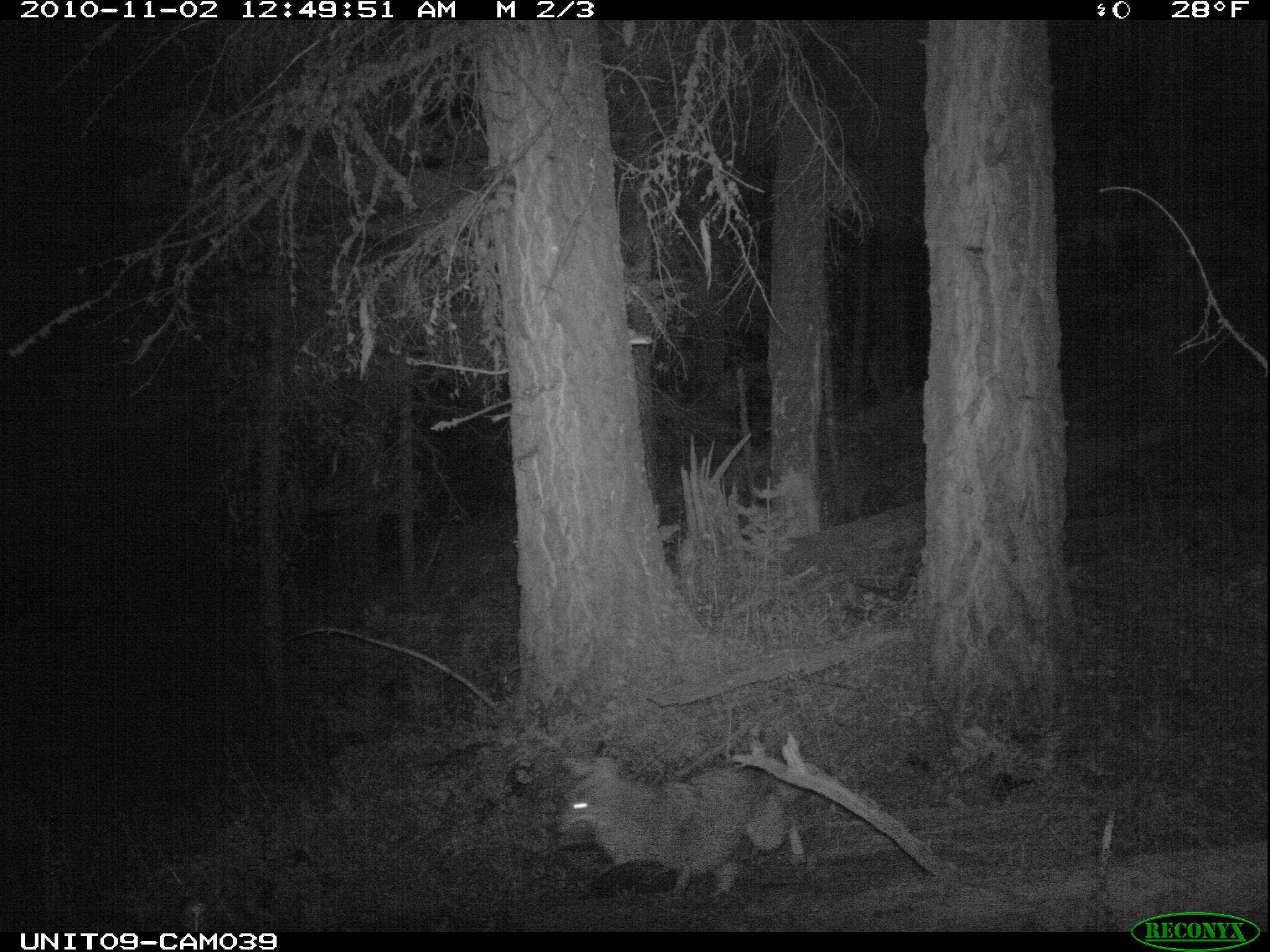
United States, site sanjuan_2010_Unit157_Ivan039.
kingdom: Animalia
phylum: Chordata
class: Mammalia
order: Carnivora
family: Canidae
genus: Canis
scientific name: Canis latrans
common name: coyote